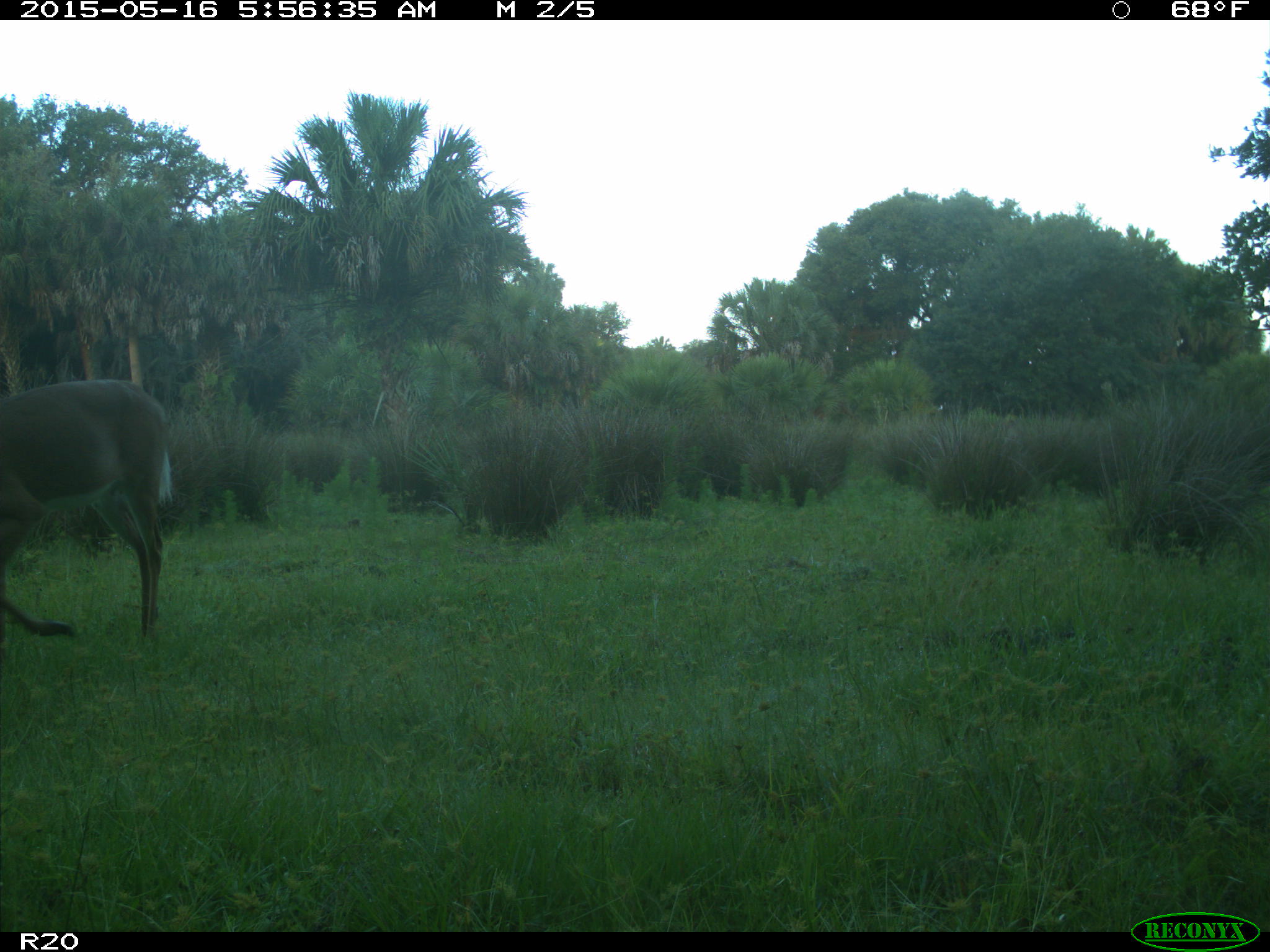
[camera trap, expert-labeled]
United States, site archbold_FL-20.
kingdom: Animalia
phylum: Chordata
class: Mammalia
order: Artiodactyla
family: Cervidae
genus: Odocoileus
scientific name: Odocoileus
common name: deer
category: unidentified deer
Unidentified deer (deer) (Odocoileus).